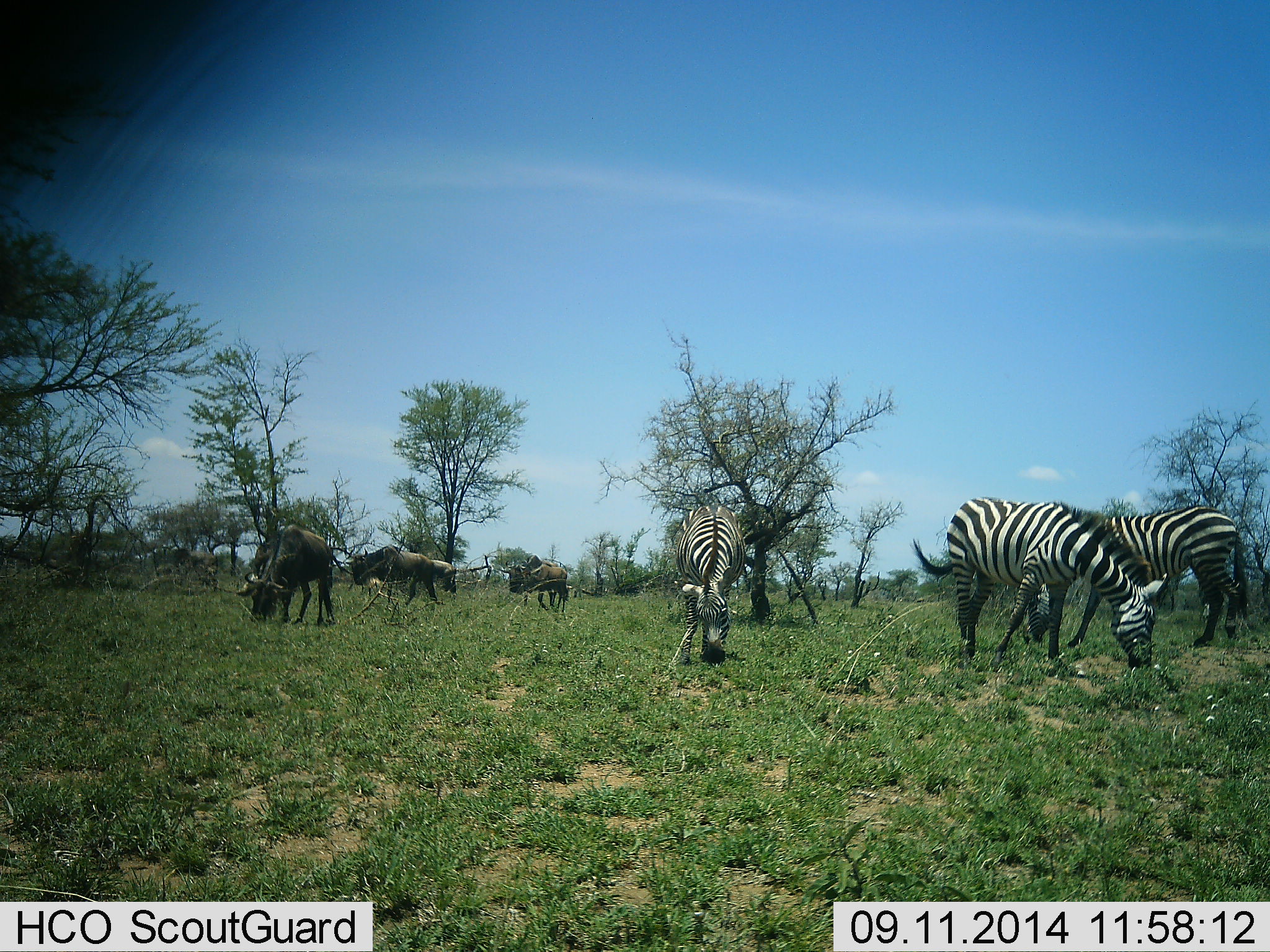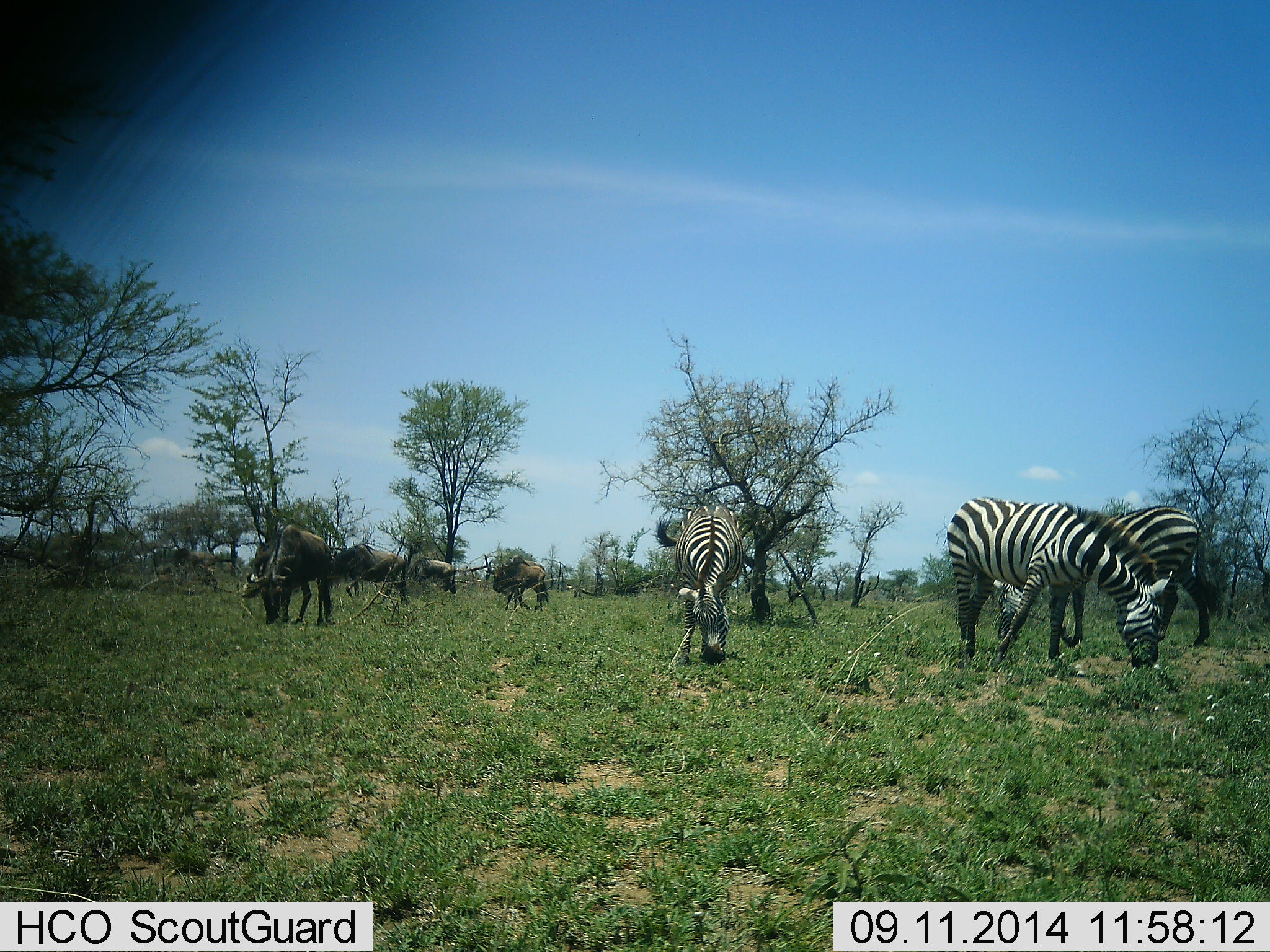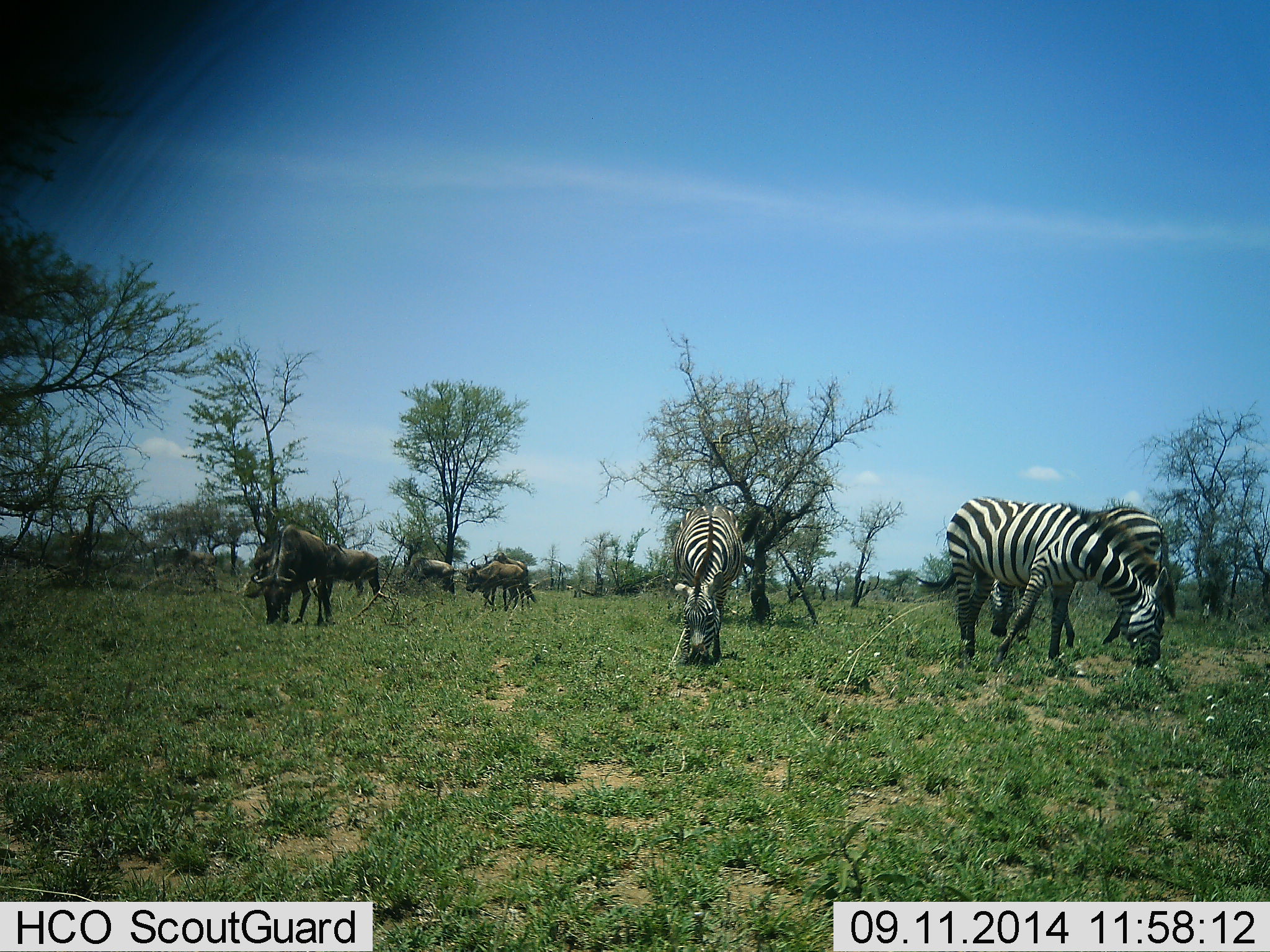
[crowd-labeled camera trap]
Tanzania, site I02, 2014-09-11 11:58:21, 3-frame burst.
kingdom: Animalia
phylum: Chordata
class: Mammalia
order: Artiodactyla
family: Bovidae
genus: Connochaetes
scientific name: Connochaetes taurinus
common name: blue wildebeest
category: wildebeest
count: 4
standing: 40%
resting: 0%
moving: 40%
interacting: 0%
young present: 0%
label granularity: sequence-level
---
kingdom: Animalia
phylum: Chordata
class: Mammalia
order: Perissodactyla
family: Equidae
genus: Equus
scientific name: Equus quagga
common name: plains zebra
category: zebra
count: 3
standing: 23%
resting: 0%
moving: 23%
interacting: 0%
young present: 0%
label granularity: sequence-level